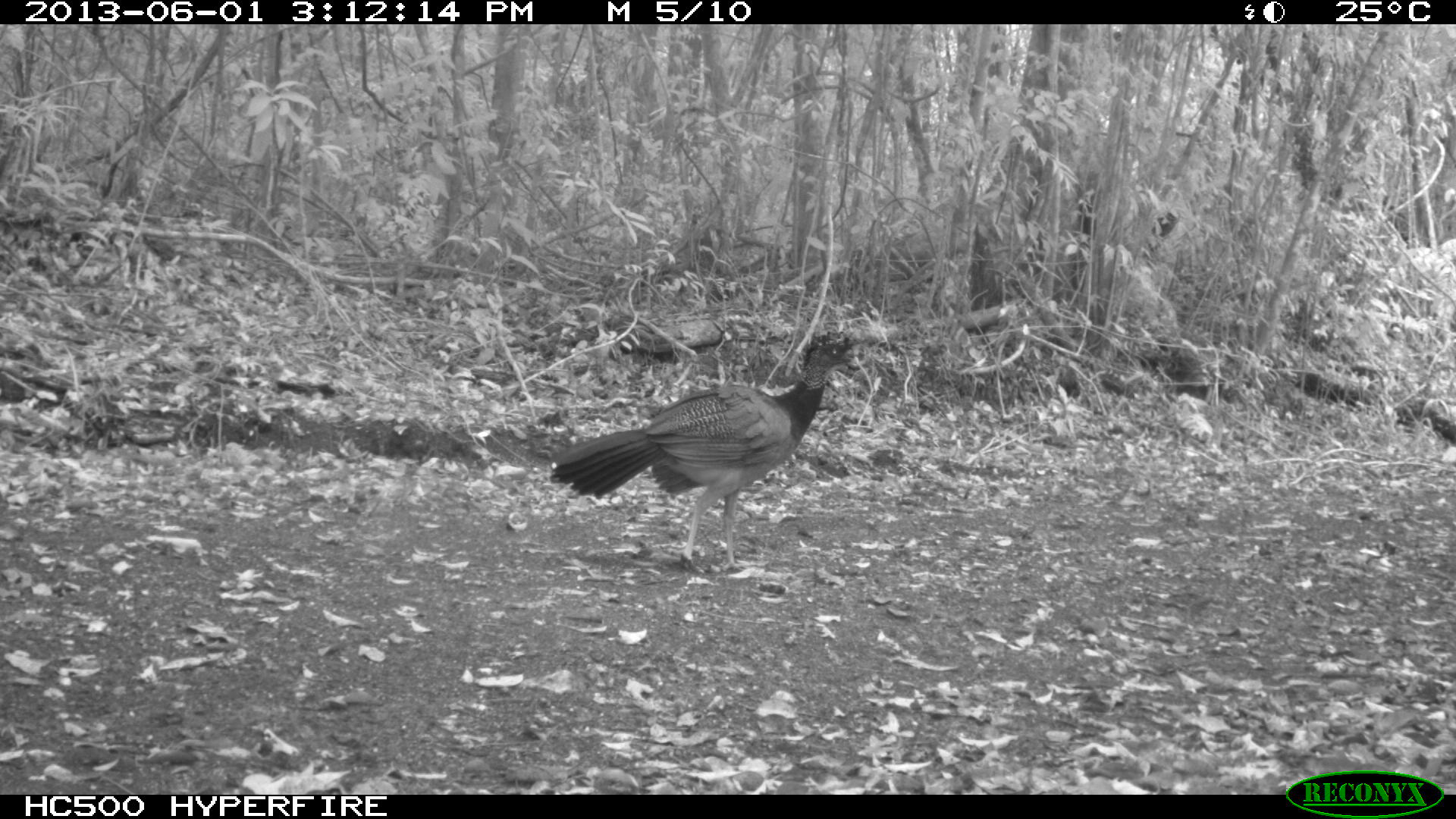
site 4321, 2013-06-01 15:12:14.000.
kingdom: Animalia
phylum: Chordata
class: Aves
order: Galliformes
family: Cracidae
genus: Crax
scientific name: Crax rubra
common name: great curassow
Crax rubra (great curassow), count 2.